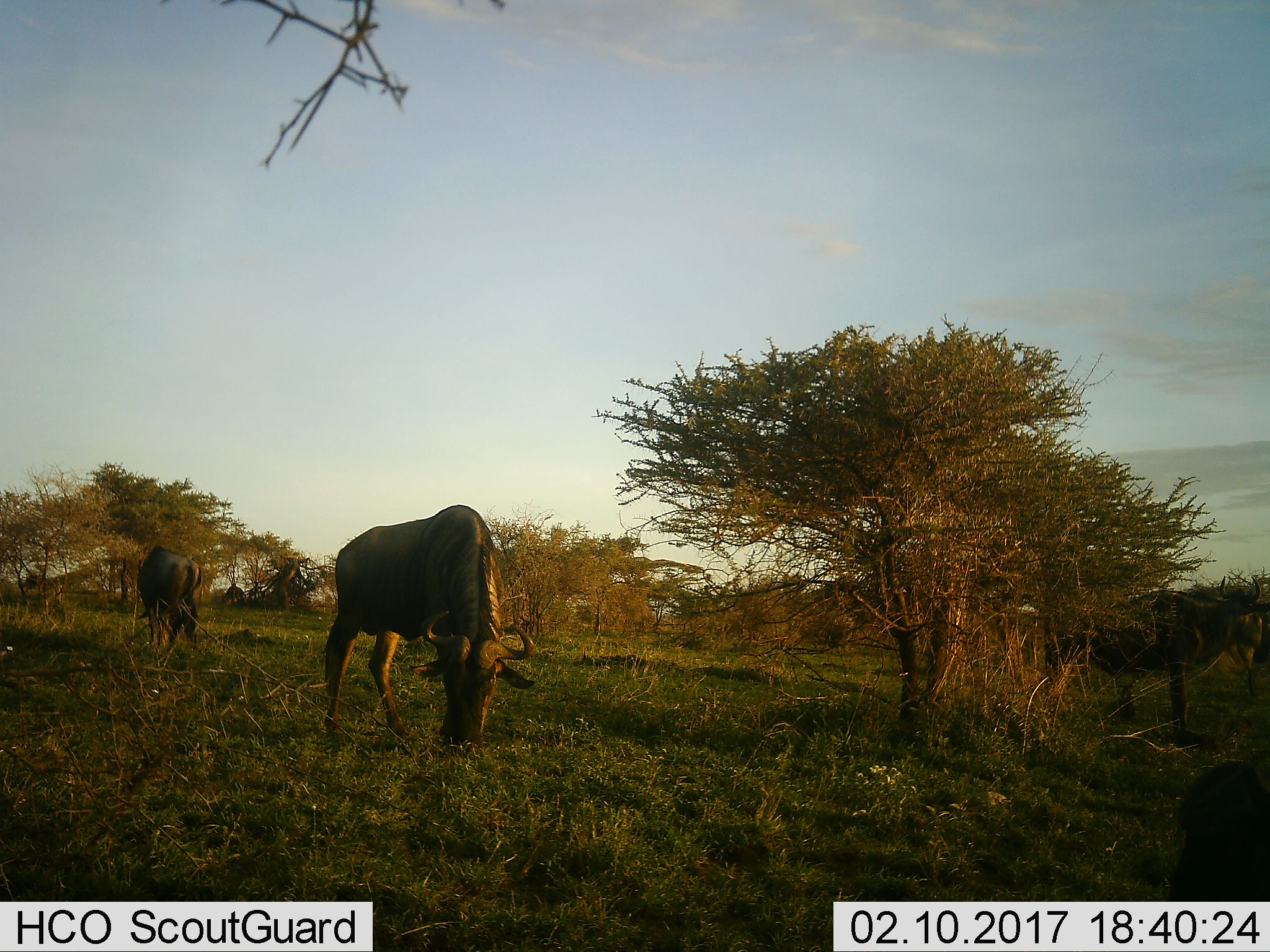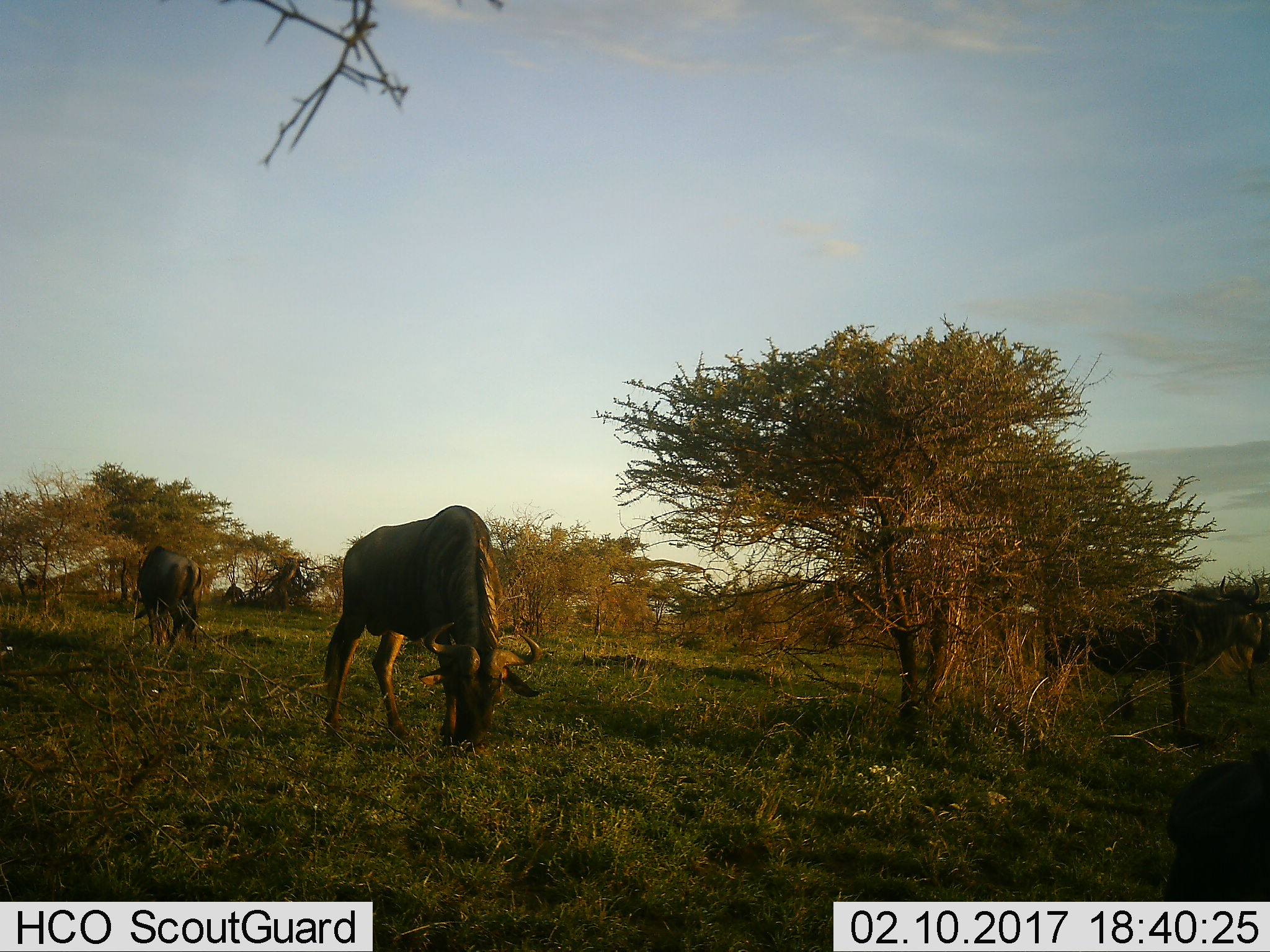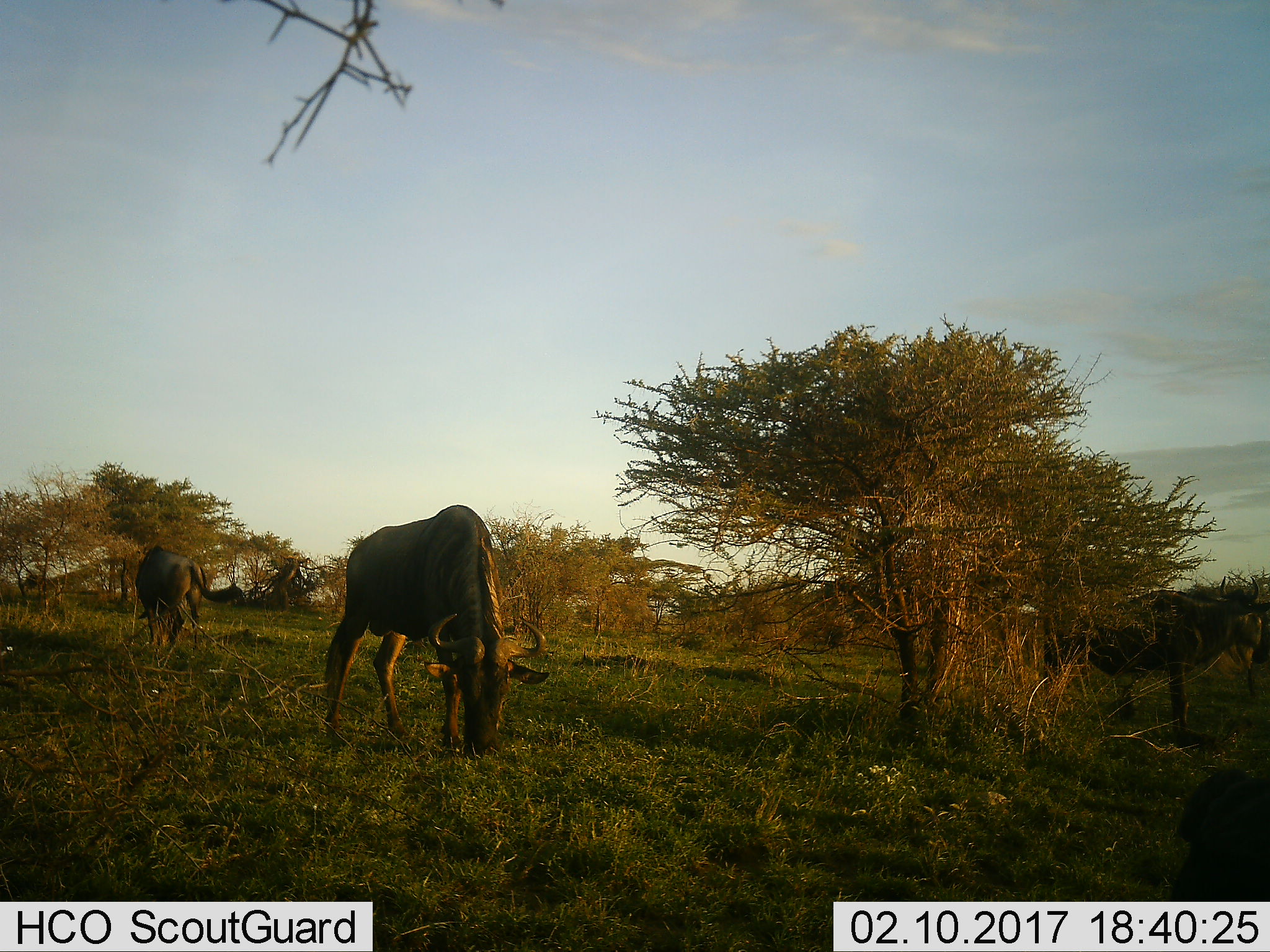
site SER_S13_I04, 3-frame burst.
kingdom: Animalia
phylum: Chordata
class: Mammalia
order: Artiodactyla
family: Bovidae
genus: Connochaetes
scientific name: Connochaetes taurinus taurinus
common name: blue wildebeest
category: wildebeestblue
Wildebeestblue (blue wildebeest) (Connochaetes taurinus taurinus), count 4. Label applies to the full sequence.